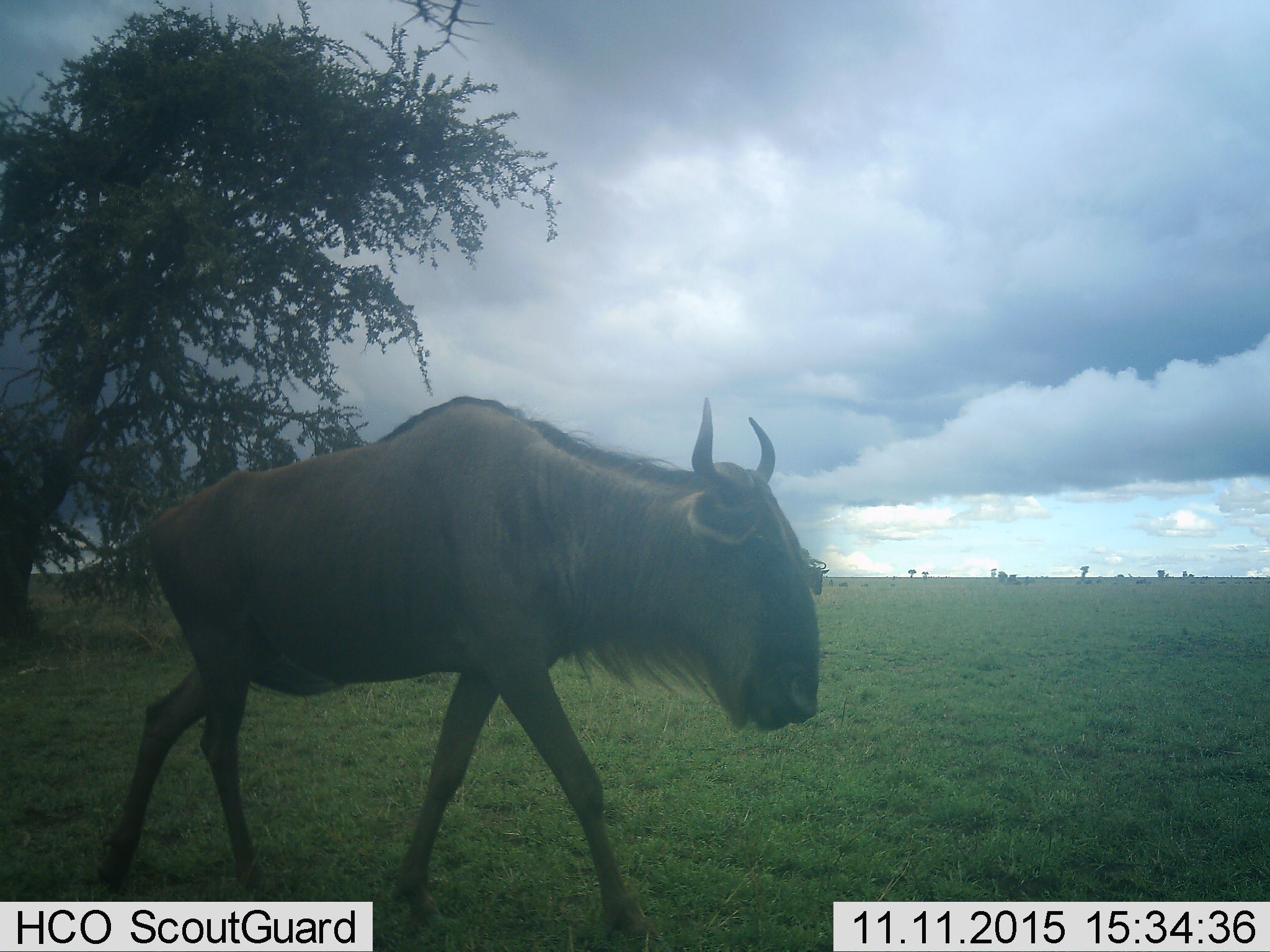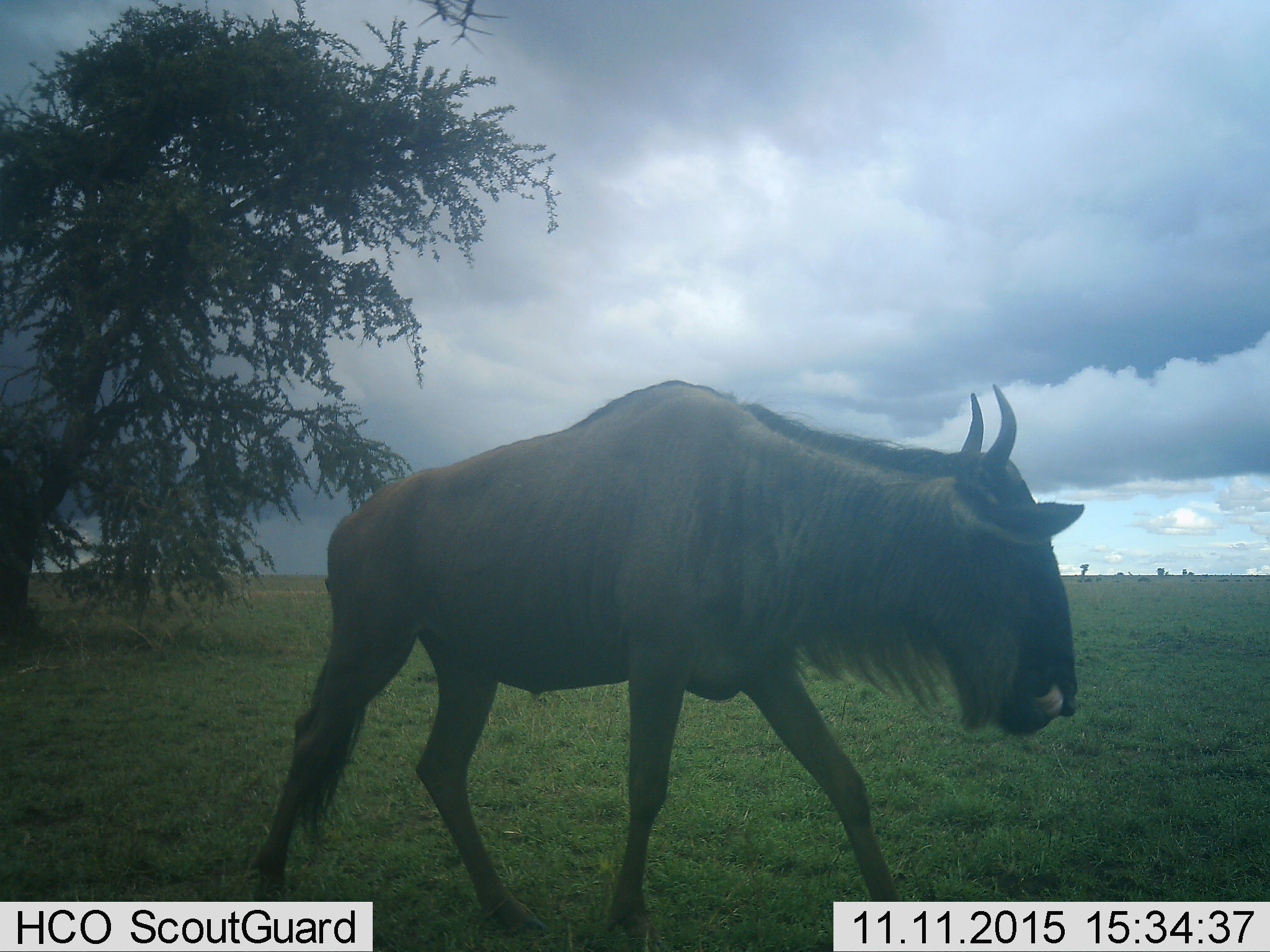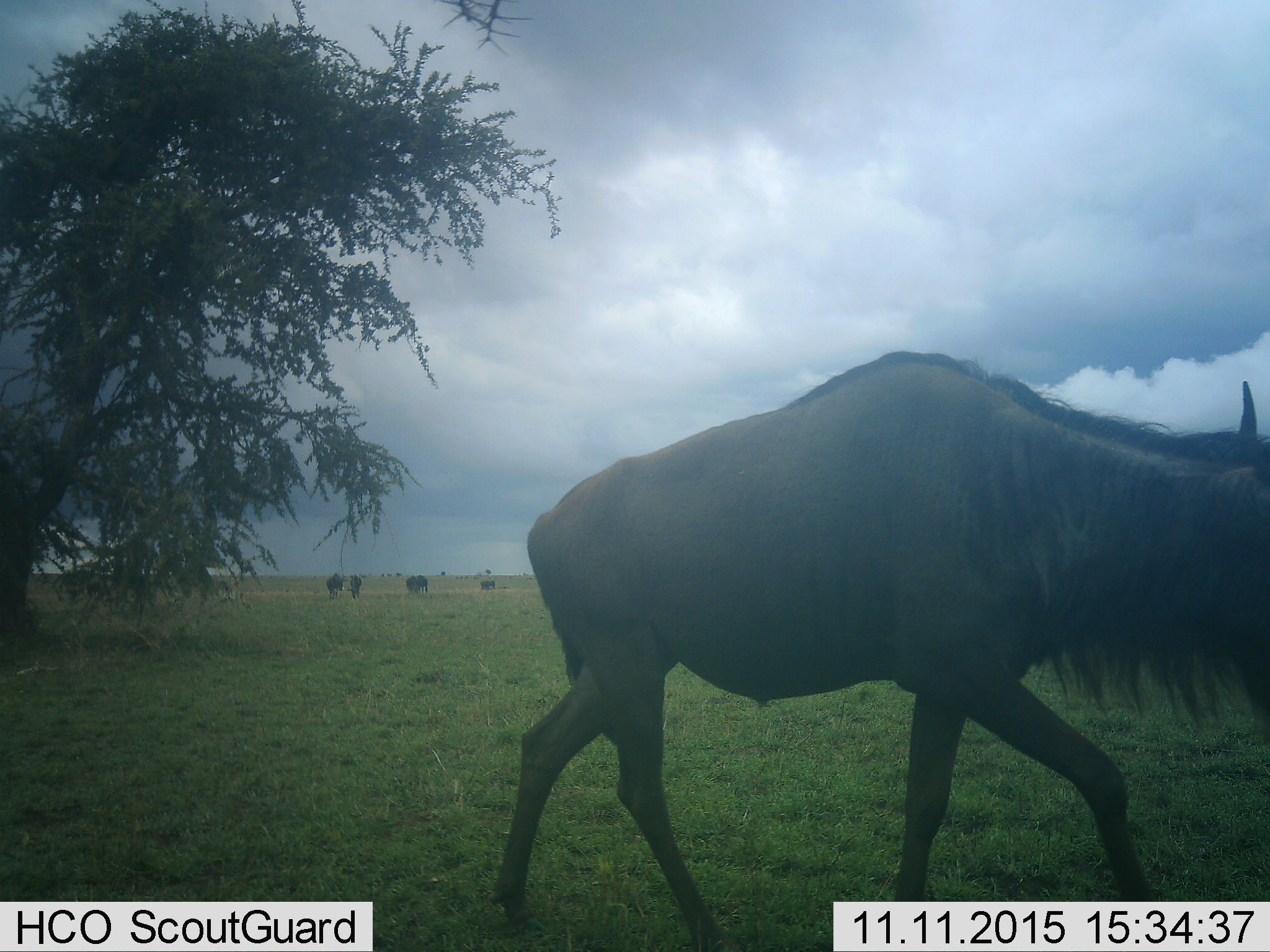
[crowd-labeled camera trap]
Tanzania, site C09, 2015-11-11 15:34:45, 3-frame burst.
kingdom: Animalia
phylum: Chordata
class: Mammalia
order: Artiodactyla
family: Bovidae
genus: Connochaetes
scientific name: Connochaetes taurinus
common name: blue wildebeest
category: wildebeest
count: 5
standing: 21%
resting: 0%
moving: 100%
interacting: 0%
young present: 0%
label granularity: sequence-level